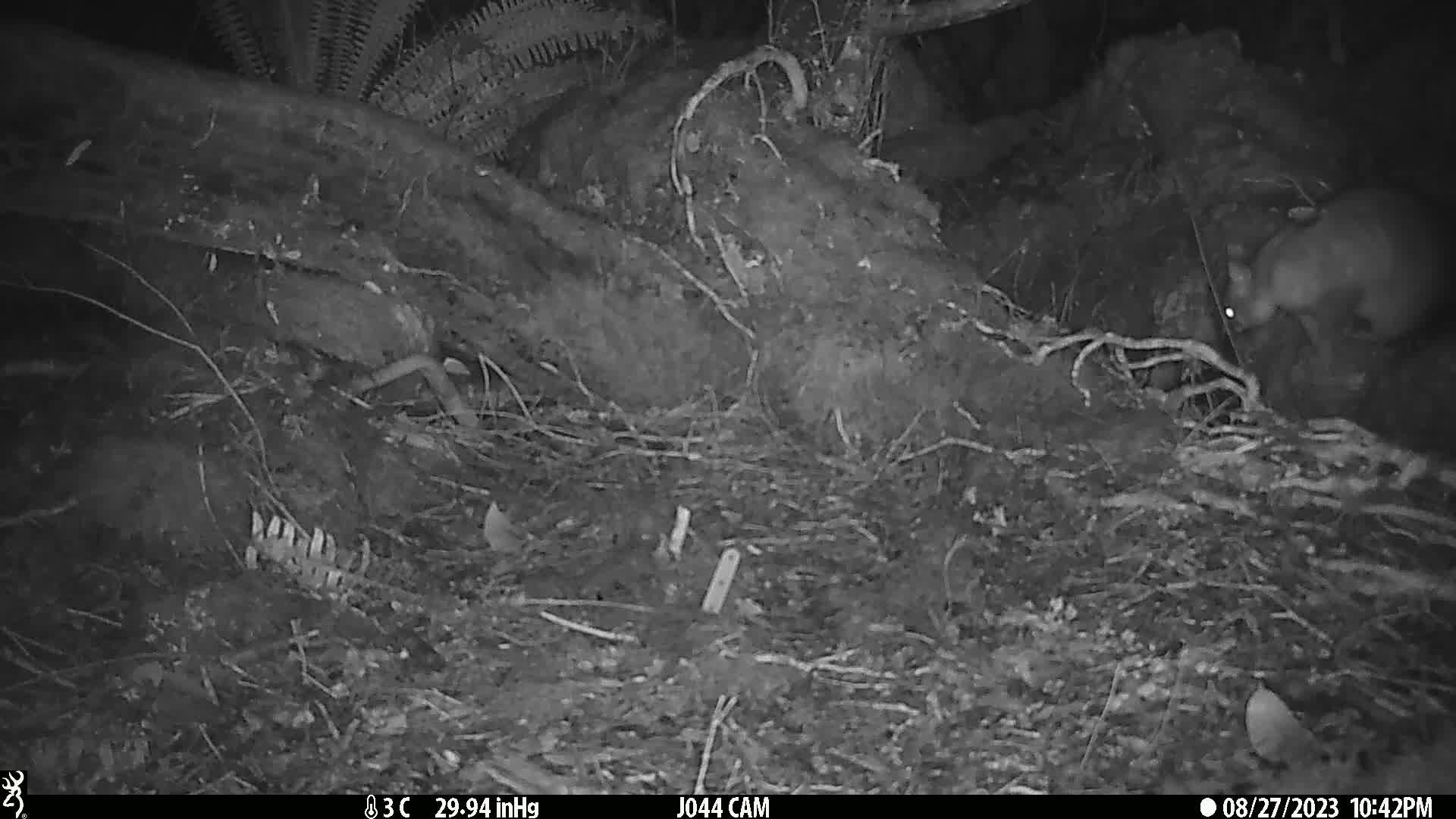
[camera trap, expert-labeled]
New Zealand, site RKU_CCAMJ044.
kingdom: Animalia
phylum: Chordata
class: Mammalia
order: Diprotodontia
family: Phalangeridae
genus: Trichosurus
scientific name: Trichosurus vulpecula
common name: common brushtail possum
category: possum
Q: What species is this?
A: Possum (common brushtail possum) (Trichosurus vulpecula).